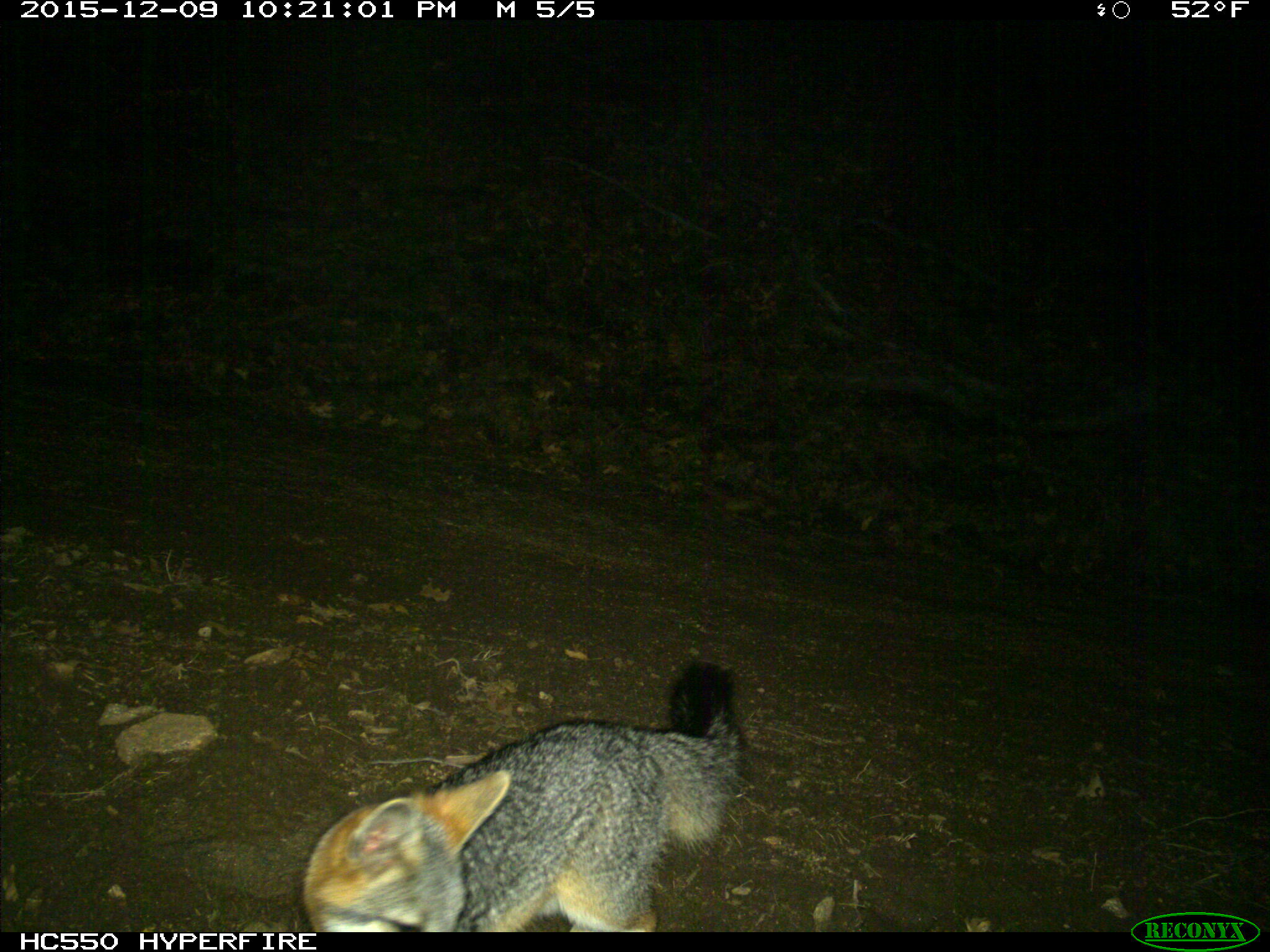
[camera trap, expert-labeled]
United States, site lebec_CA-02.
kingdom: Animalia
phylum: Chordata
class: Mammalia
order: Carnivora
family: Canidae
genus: Urocyon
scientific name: Urocyon cinereoargenteus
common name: gray fox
Urocyon cinereoargenteus (gray fox).